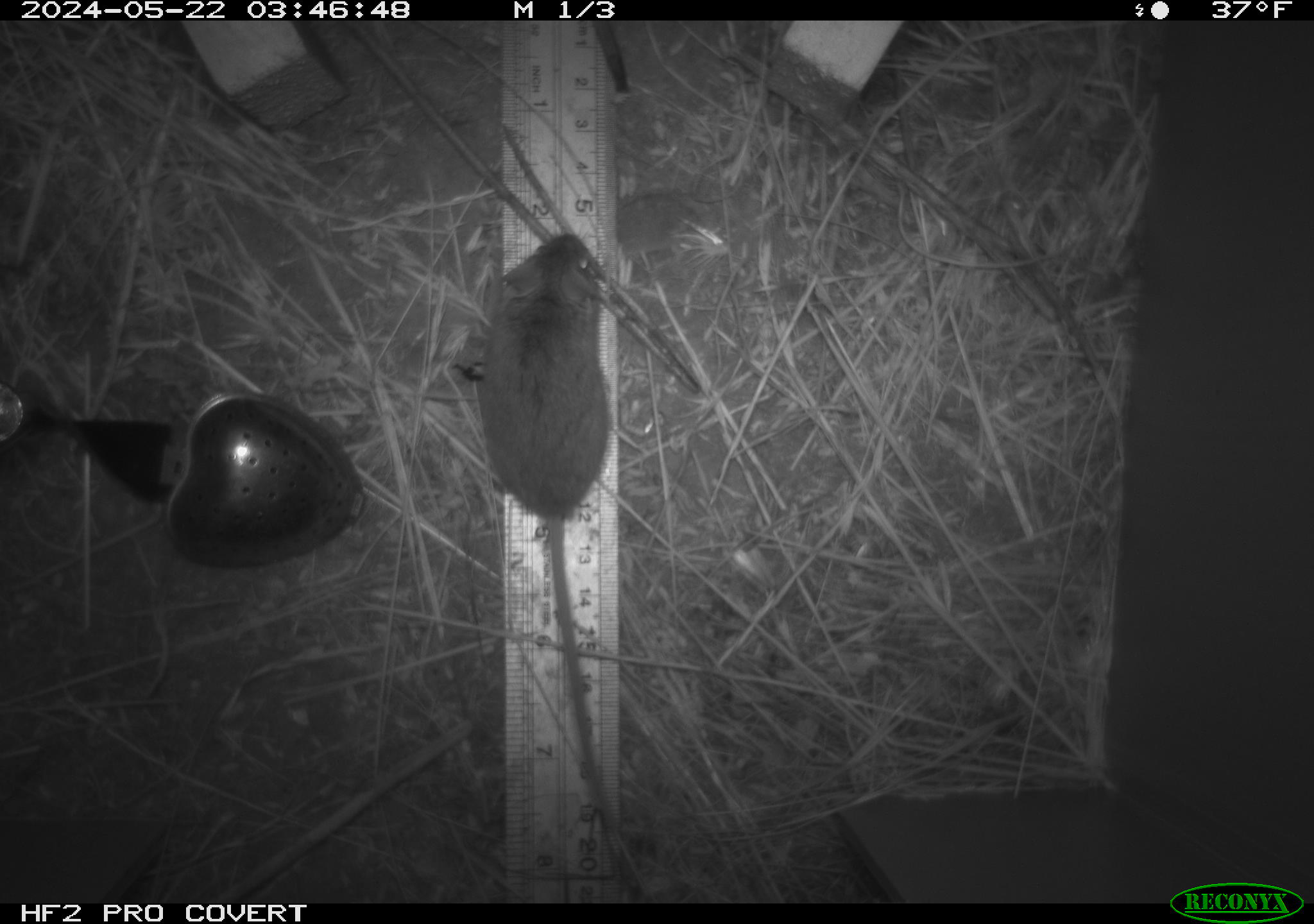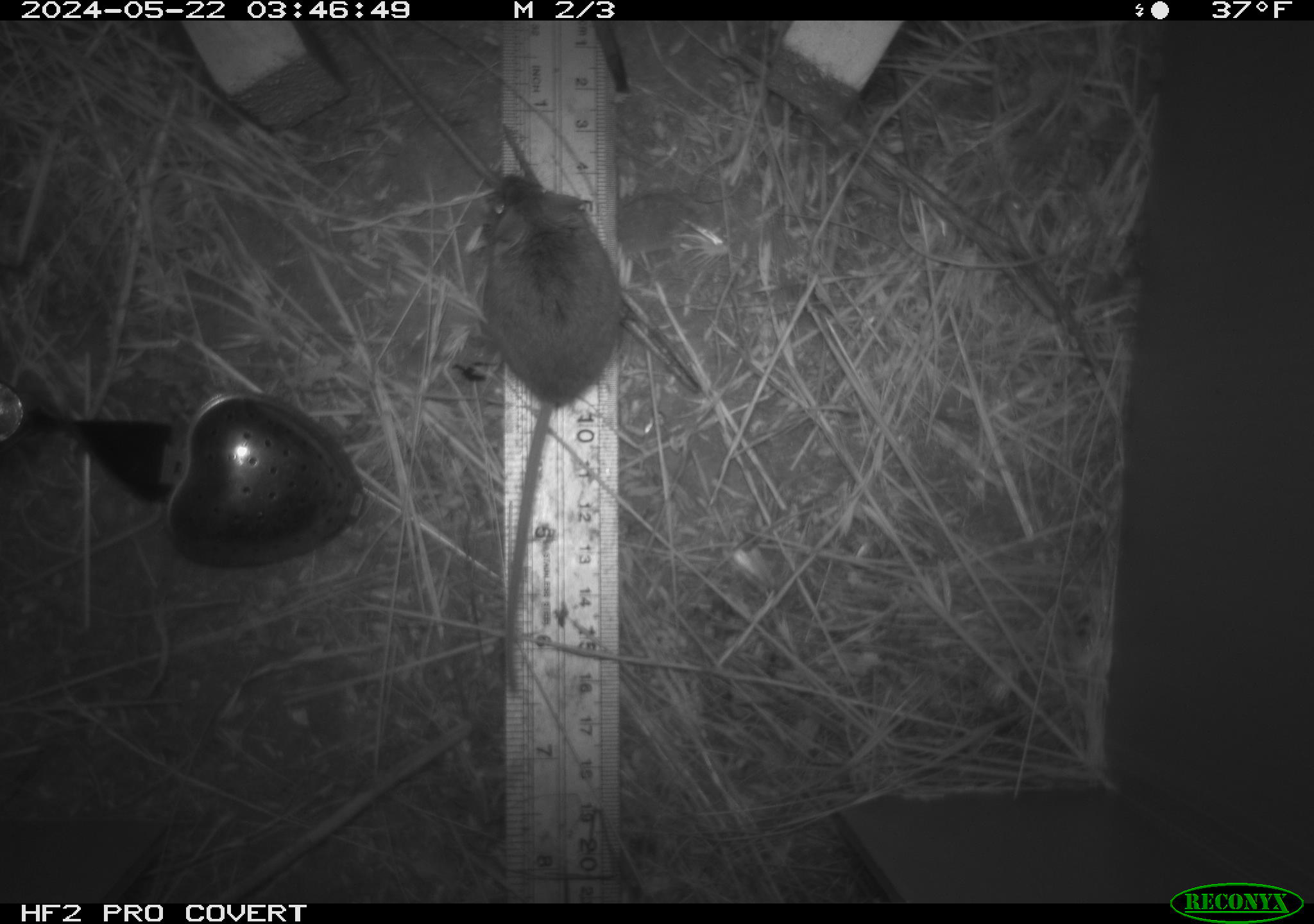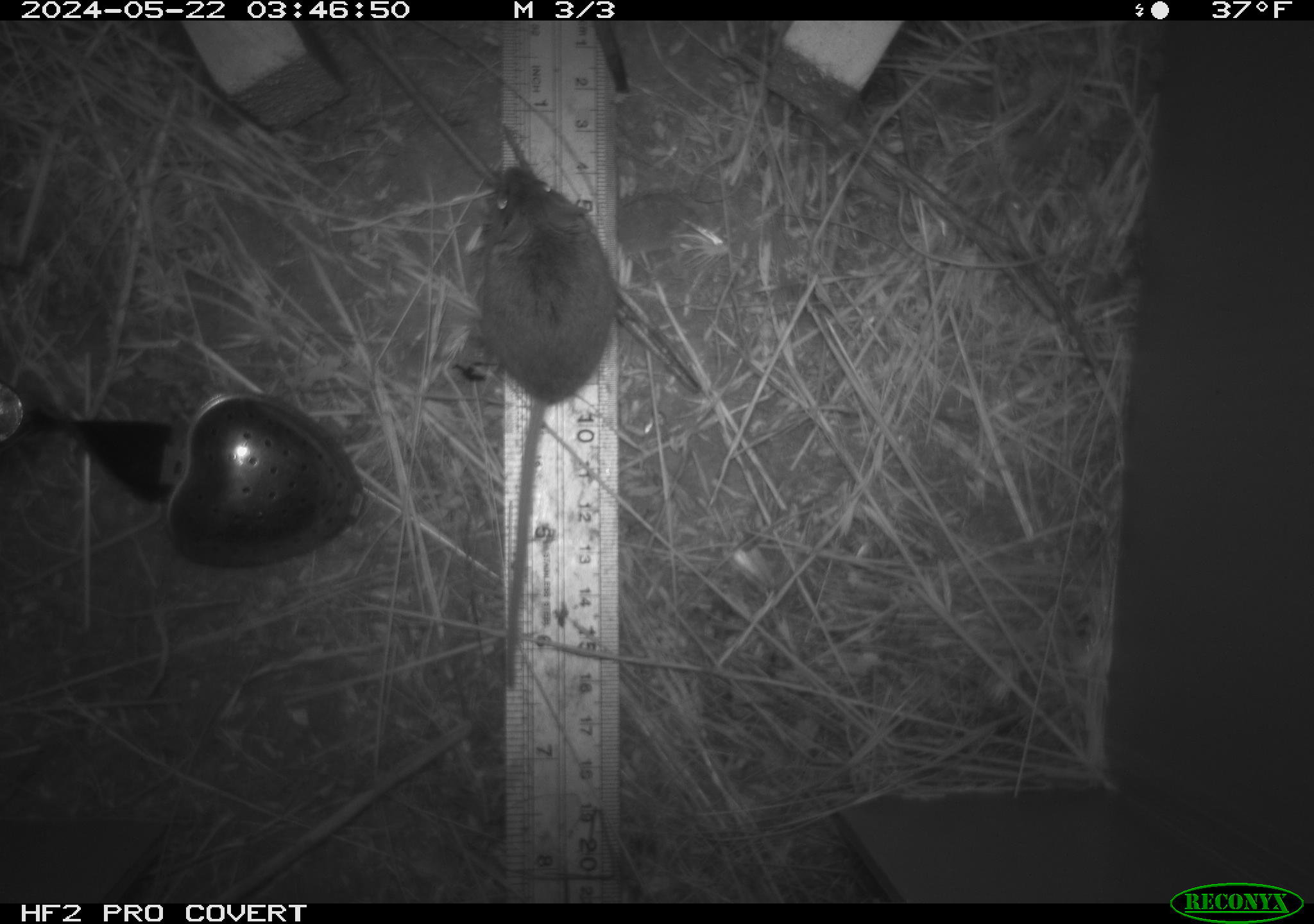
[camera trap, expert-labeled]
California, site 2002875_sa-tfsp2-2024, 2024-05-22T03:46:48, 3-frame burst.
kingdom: Animalia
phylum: Chordata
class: Mammalia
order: Rodentia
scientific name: Rodentia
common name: mouse species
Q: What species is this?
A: Mouse species (Rodentia).